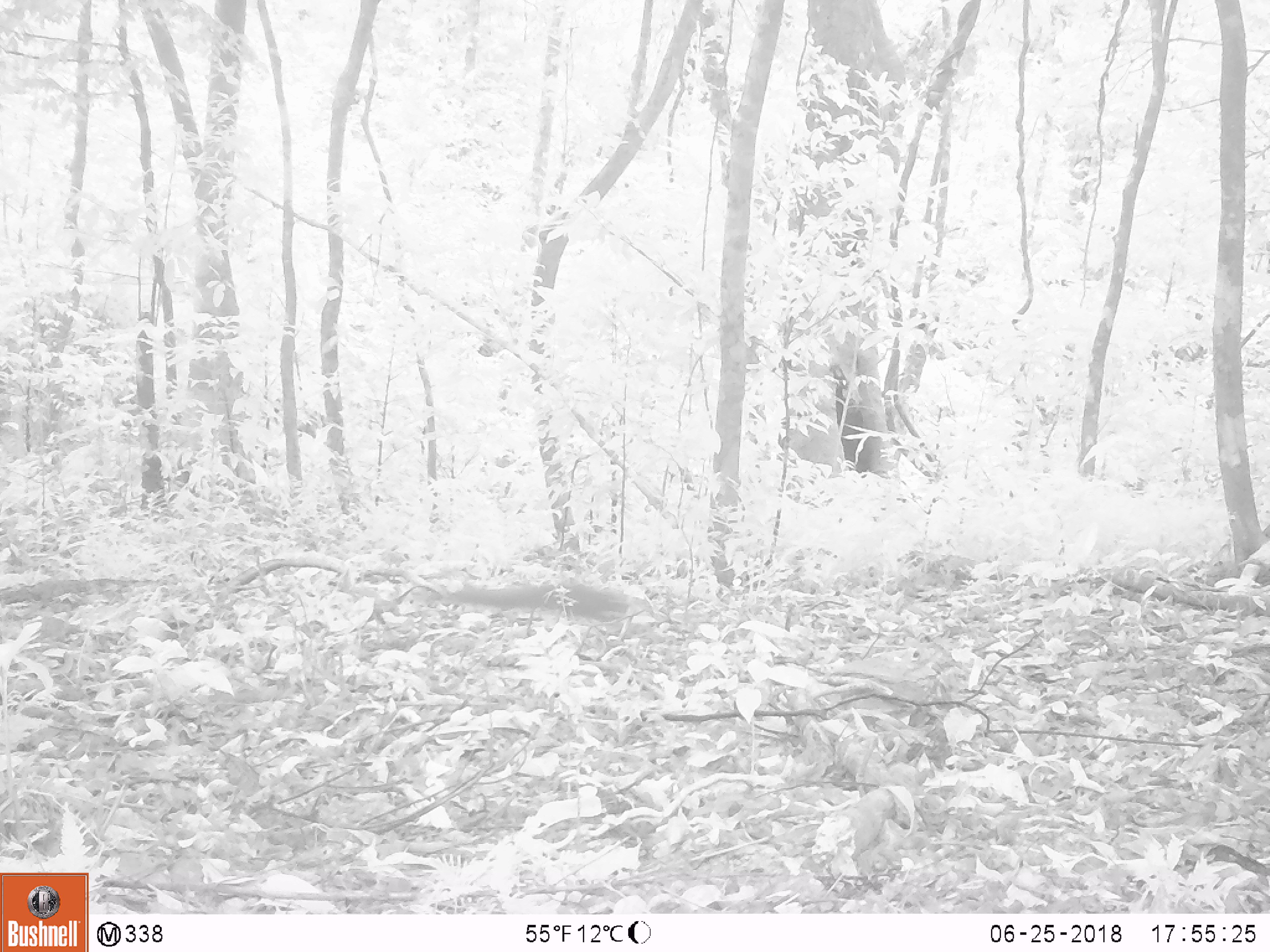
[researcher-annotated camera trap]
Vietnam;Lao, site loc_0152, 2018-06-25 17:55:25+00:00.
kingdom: Animalia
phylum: Chordata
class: Mammalia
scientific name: Mammalia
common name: mammal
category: unidentified small mammal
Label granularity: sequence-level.